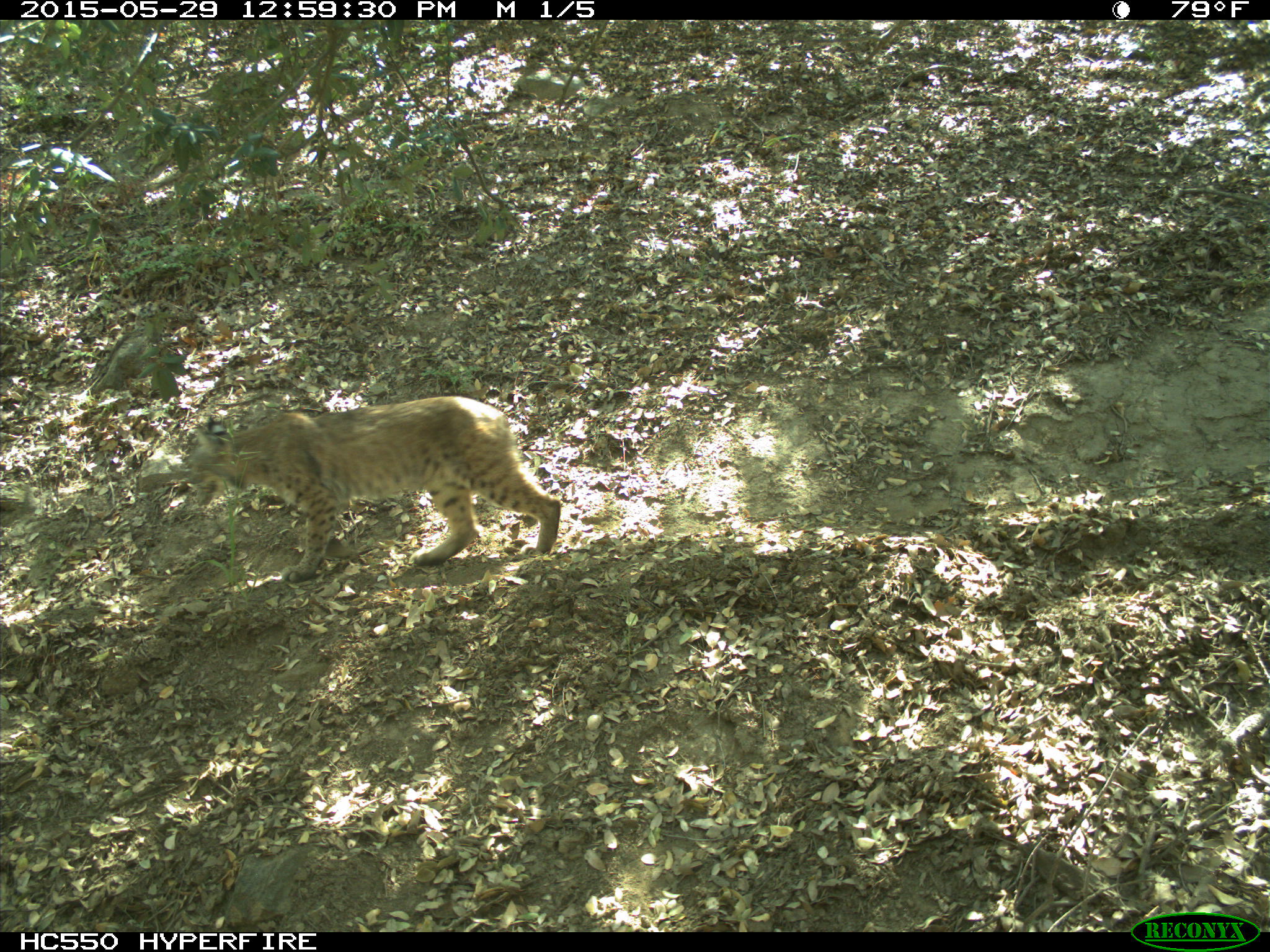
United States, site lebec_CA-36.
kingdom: Animalia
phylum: Chordata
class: Mammalia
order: Carnivora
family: Felidae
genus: Lynx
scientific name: Lynx rufus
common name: bobcat